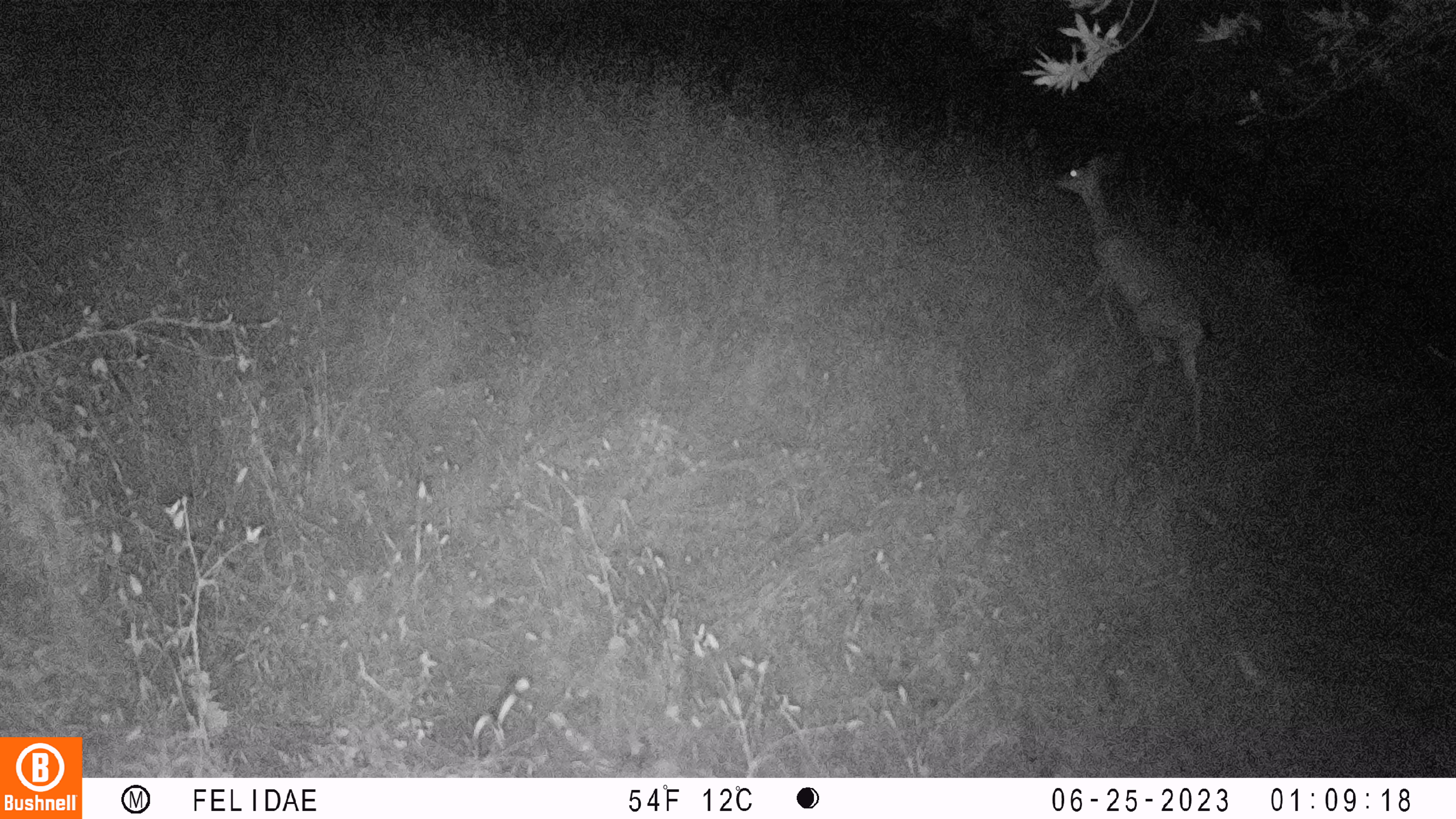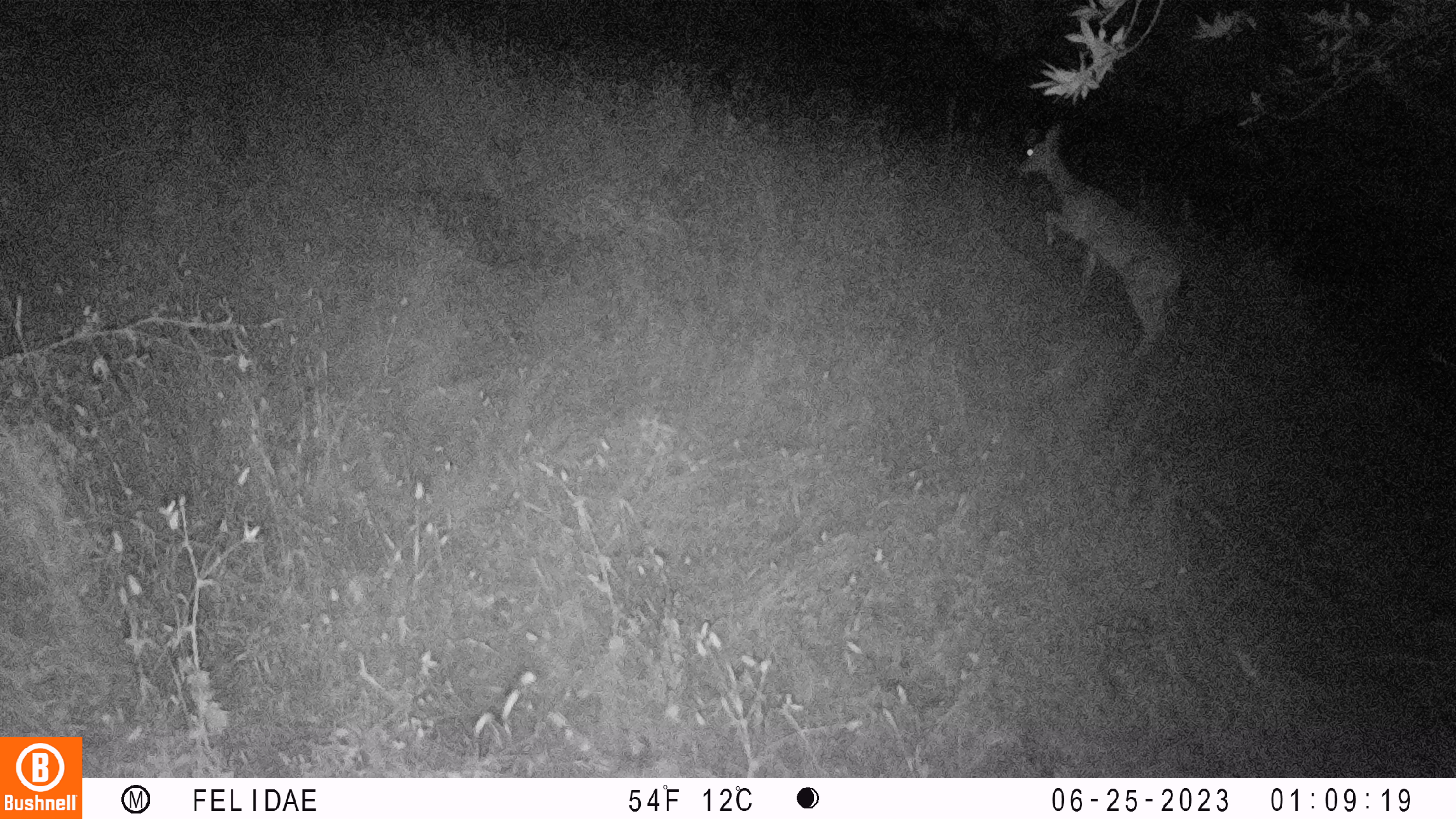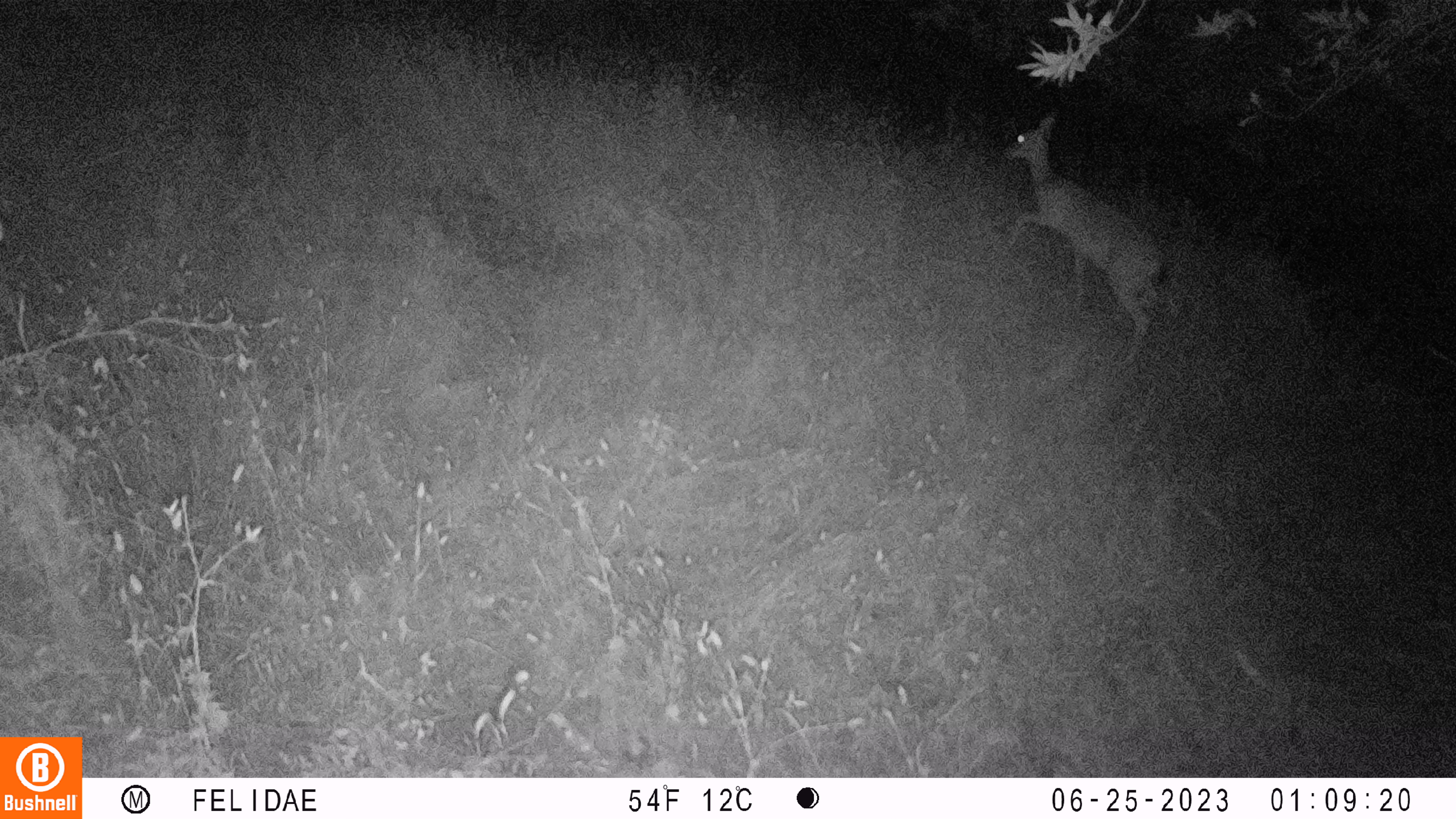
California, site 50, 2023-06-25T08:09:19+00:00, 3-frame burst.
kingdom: Animalia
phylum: Chordata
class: Mammalia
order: Artiodactyla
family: Cervidae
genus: Odocoileus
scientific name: Odocoileus hemionus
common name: mule deer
Mule deer (Odocoileus hemionus).